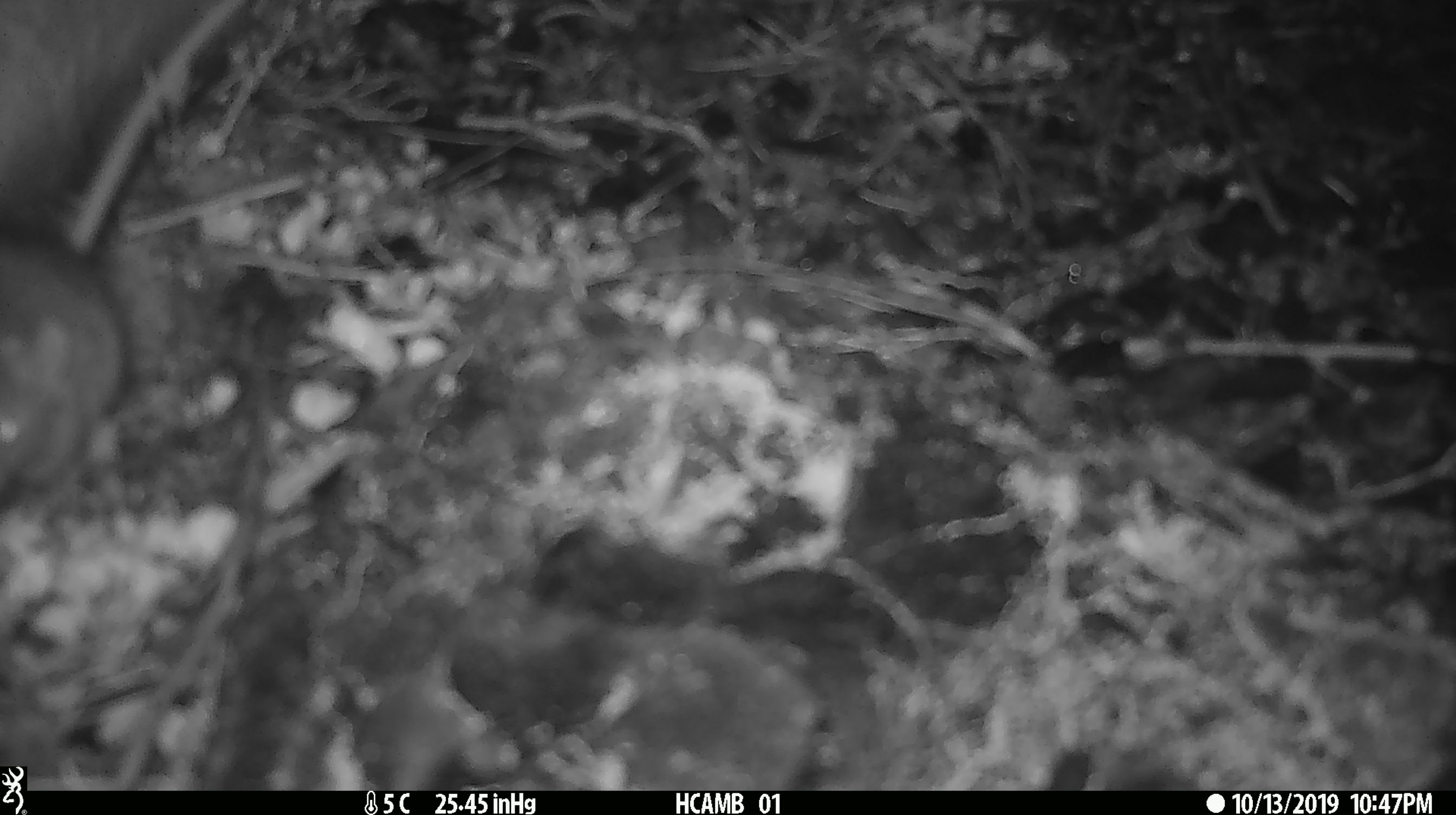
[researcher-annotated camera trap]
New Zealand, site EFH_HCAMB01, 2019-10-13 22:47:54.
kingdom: Animalia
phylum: Chordata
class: Mammalia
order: Rodentia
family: Muridae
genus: Mus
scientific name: Mus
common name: mouse